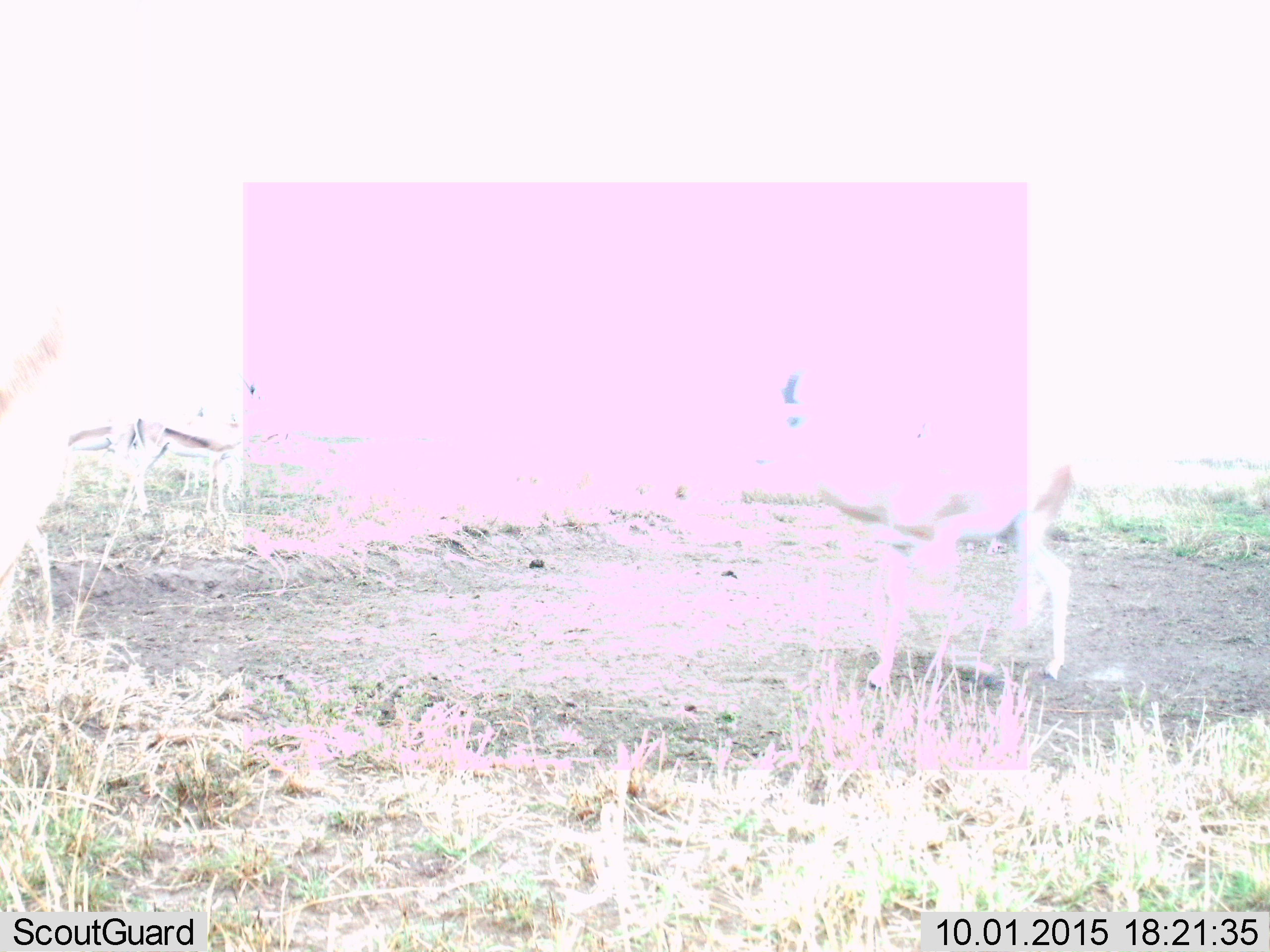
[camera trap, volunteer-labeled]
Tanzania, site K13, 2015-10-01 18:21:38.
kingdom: Animalia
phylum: Chordata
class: Mammalia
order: Artiodactyla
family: Bovidae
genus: Eudorcas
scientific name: Eudorcas thomsonii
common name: thomson's gazelle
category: gazellethomsons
Gazellethomsons (thomson's gazelle) (Eudorcas thomsonii), count 3. Behavior (volunteer vote fractions): standing 100%, resting 0%, moving 22%, interacting 0%. Young present (vote fraction): 11%. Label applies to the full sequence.